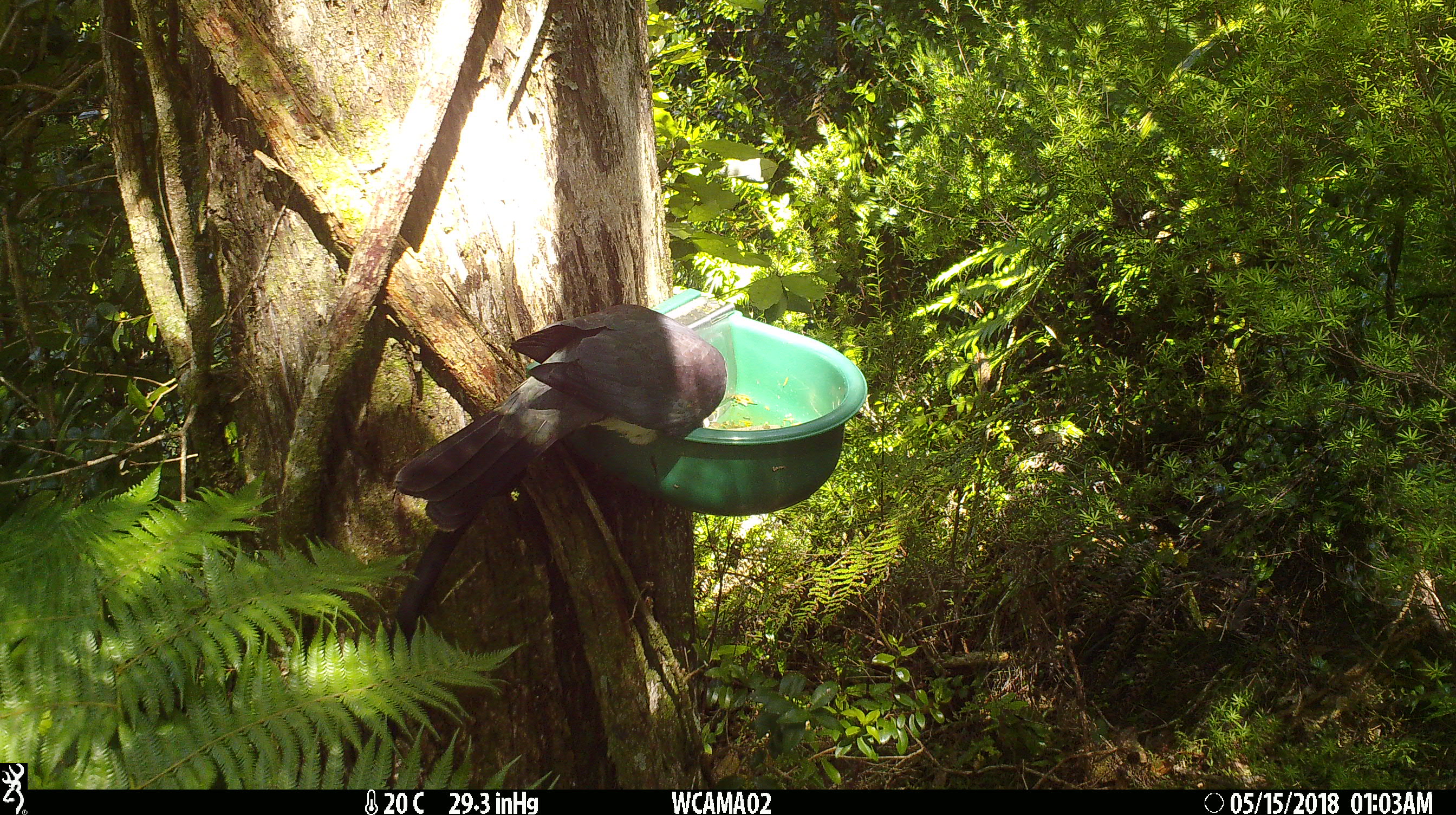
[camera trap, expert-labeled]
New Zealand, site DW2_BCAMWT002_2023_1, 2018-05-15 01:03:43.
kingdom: Animalia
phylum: Chordata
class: Aves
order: Columbiformes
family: Columbidae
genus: Hemiphaga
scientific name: Hemiphaga novaeseelandiae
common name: new zealand pigeon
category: kereru